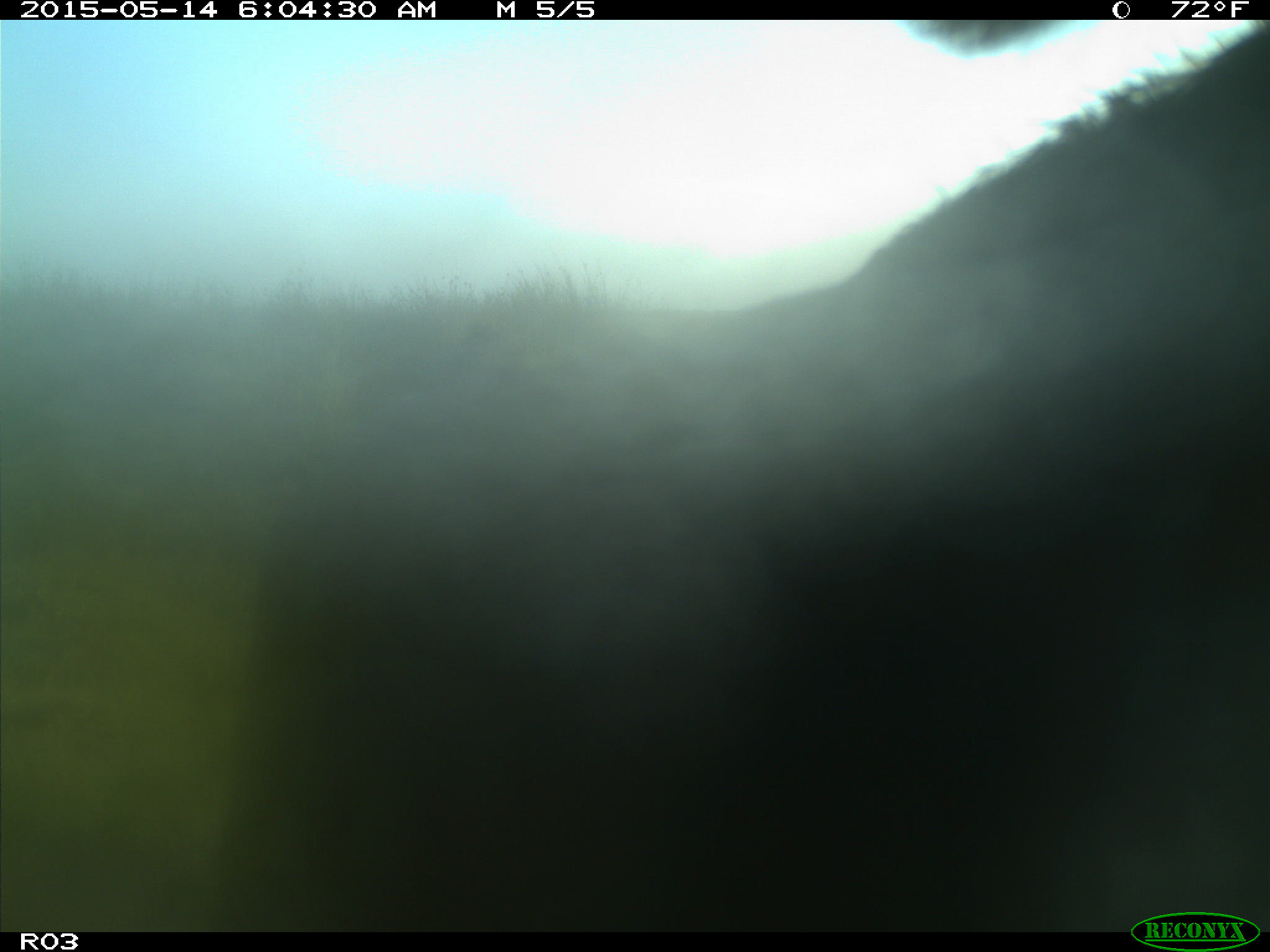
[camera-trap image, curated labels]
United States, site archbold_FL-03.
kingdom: Animalia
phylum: Chordata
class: Mammalia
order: Artiodactyla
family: Bovidae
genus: Bos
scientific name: Bos taurus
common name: domestic cow